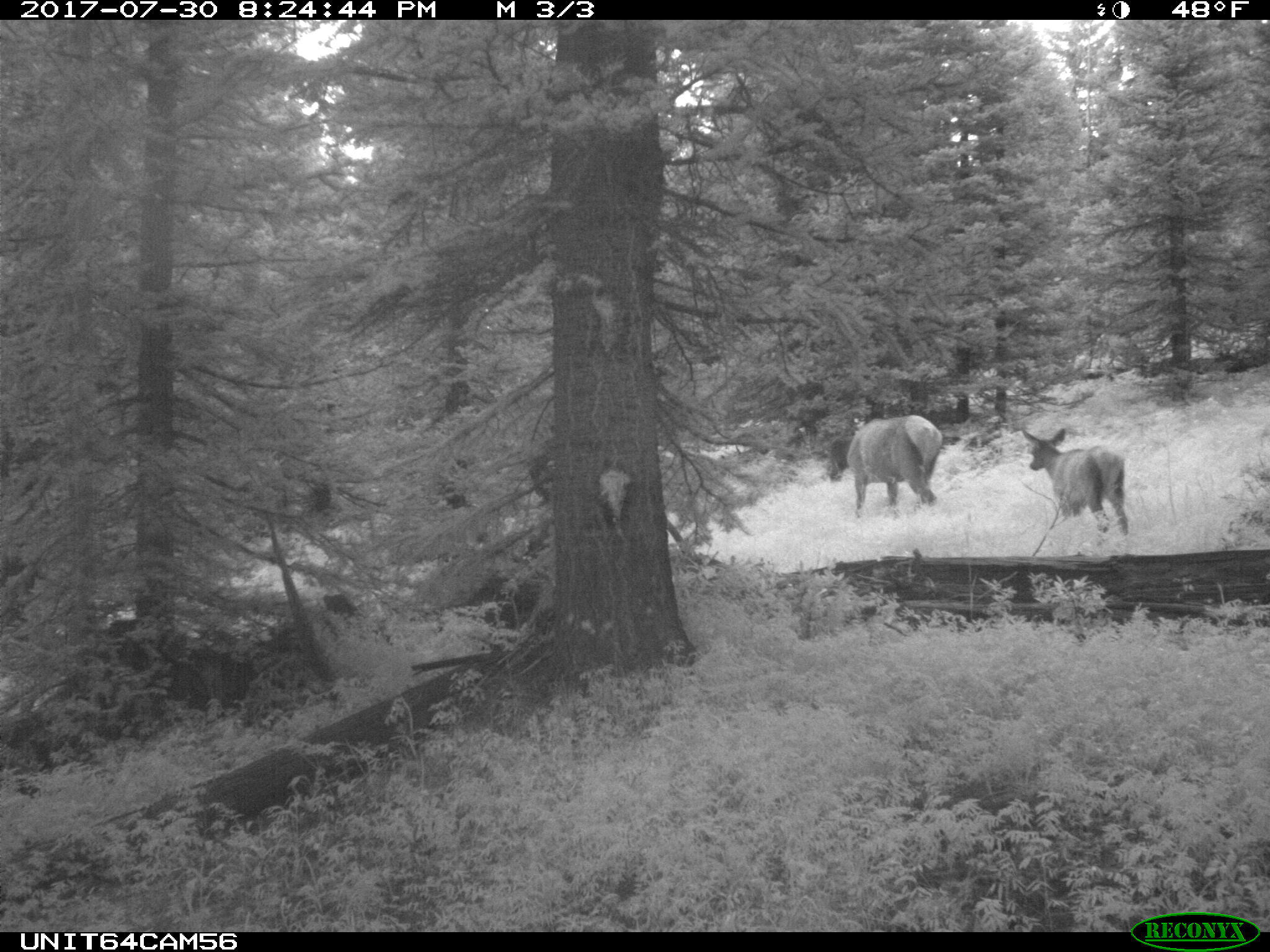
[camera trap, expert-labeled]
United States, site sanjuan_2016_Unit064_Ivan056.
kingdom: Animalia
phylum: Chordata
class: Mammalia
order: Artiodactyla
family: Cervidae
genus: Cervus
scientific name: Cervus elaphus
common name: red deer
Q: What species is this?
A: Cervus elaphus (red deer).